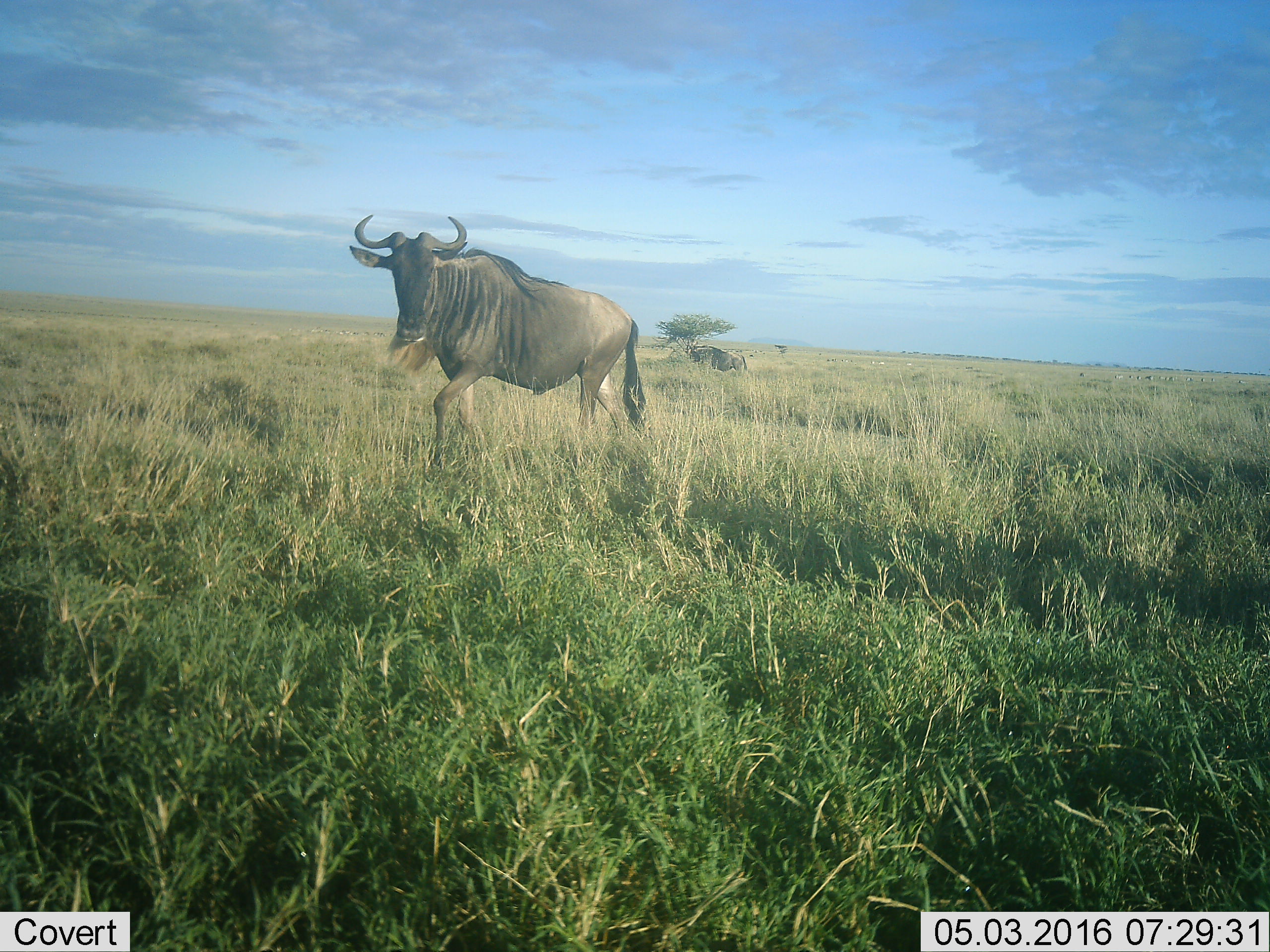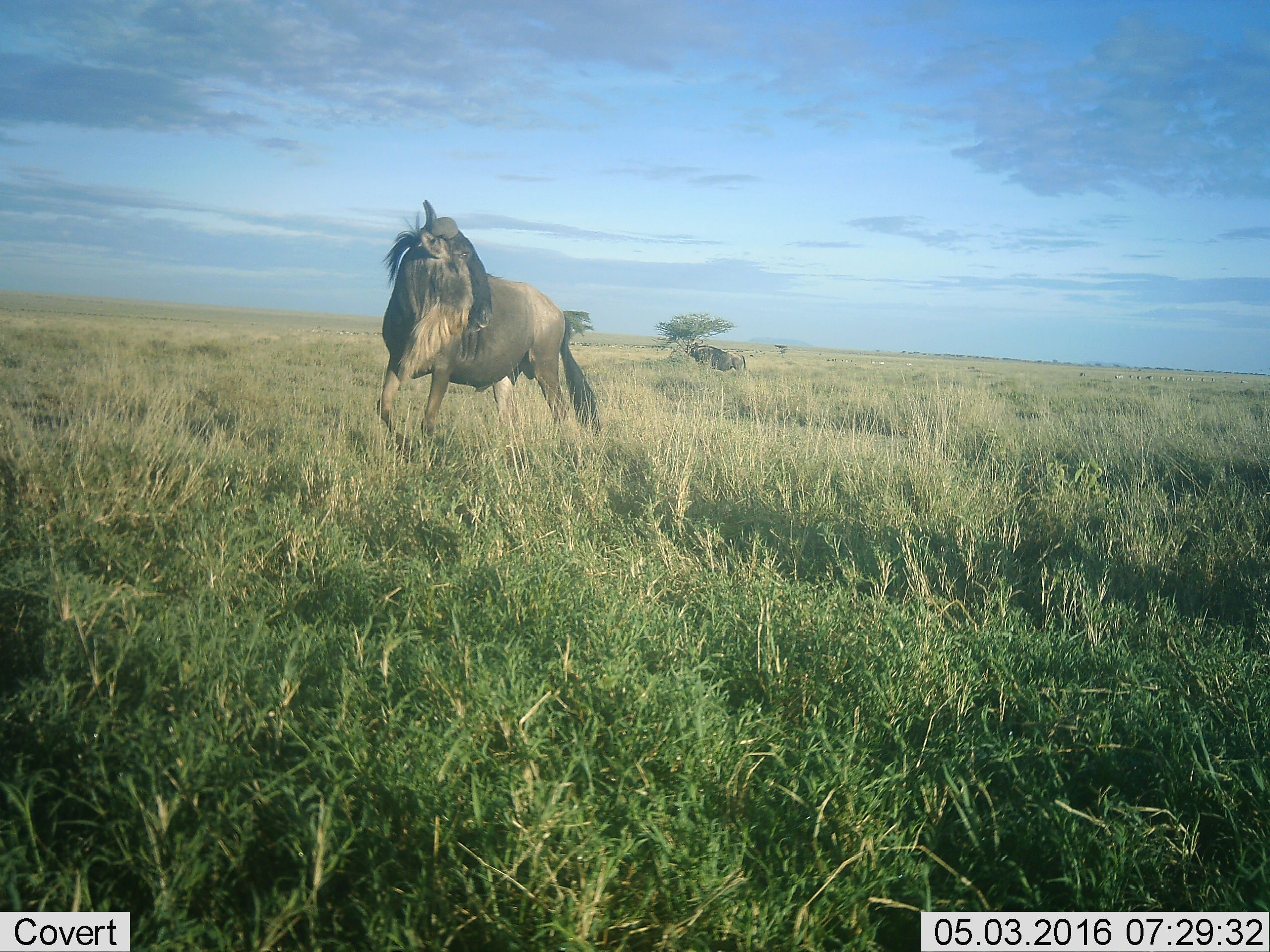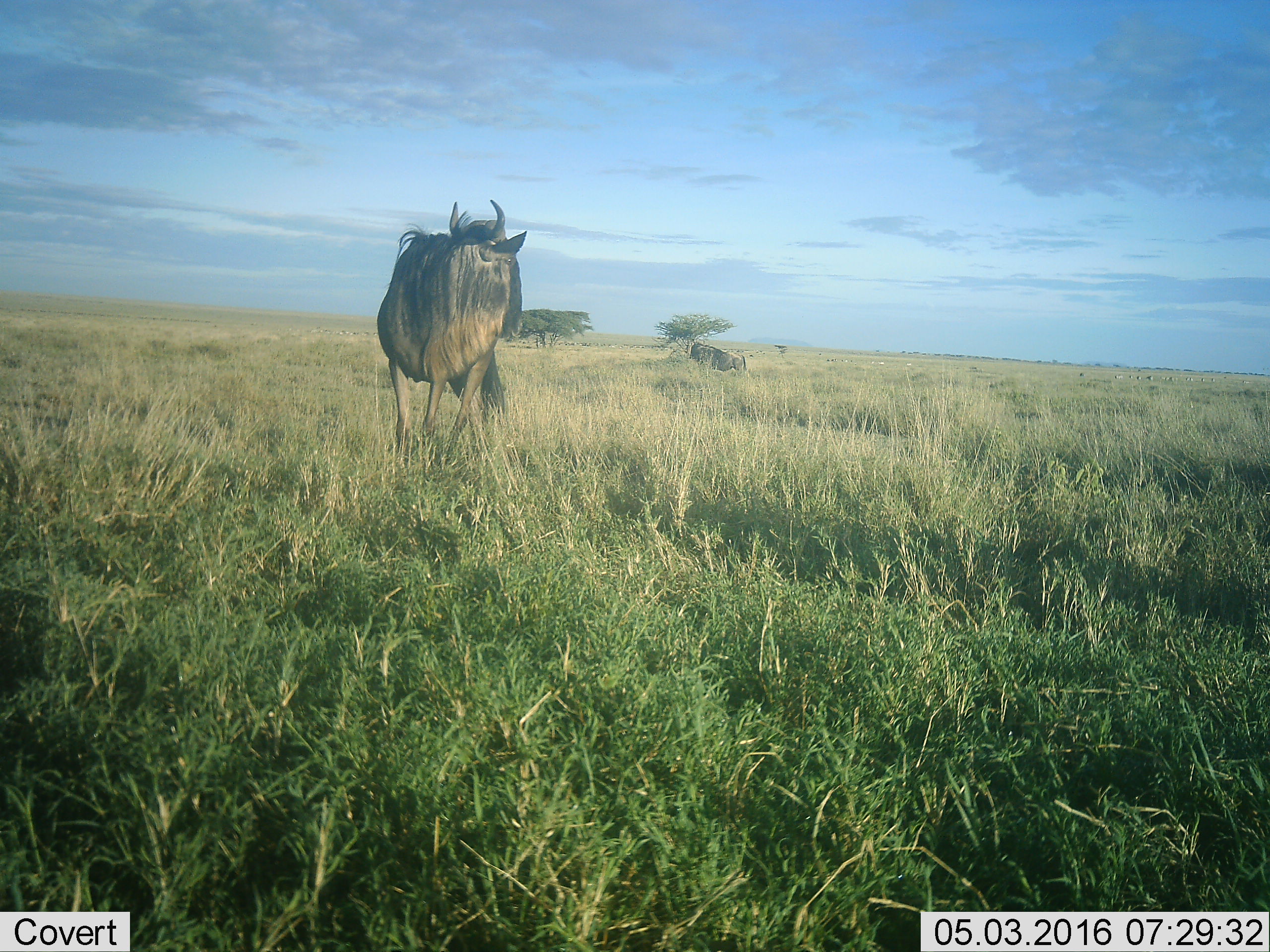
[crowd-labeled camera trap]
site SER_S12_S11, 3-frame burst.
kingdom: Animalia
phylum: Chordata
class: Mammalia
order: Artiodactyla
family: Bovidae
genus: Connochaetes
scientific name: Connochaetes taurinus taurinus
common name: blue wildebeest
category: wildebeestblue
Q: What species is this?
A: Wildebeestblue (blue wildebeest) (Connochaetes taurinus taurinus).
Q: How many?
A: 1.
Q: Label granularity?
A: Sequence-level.